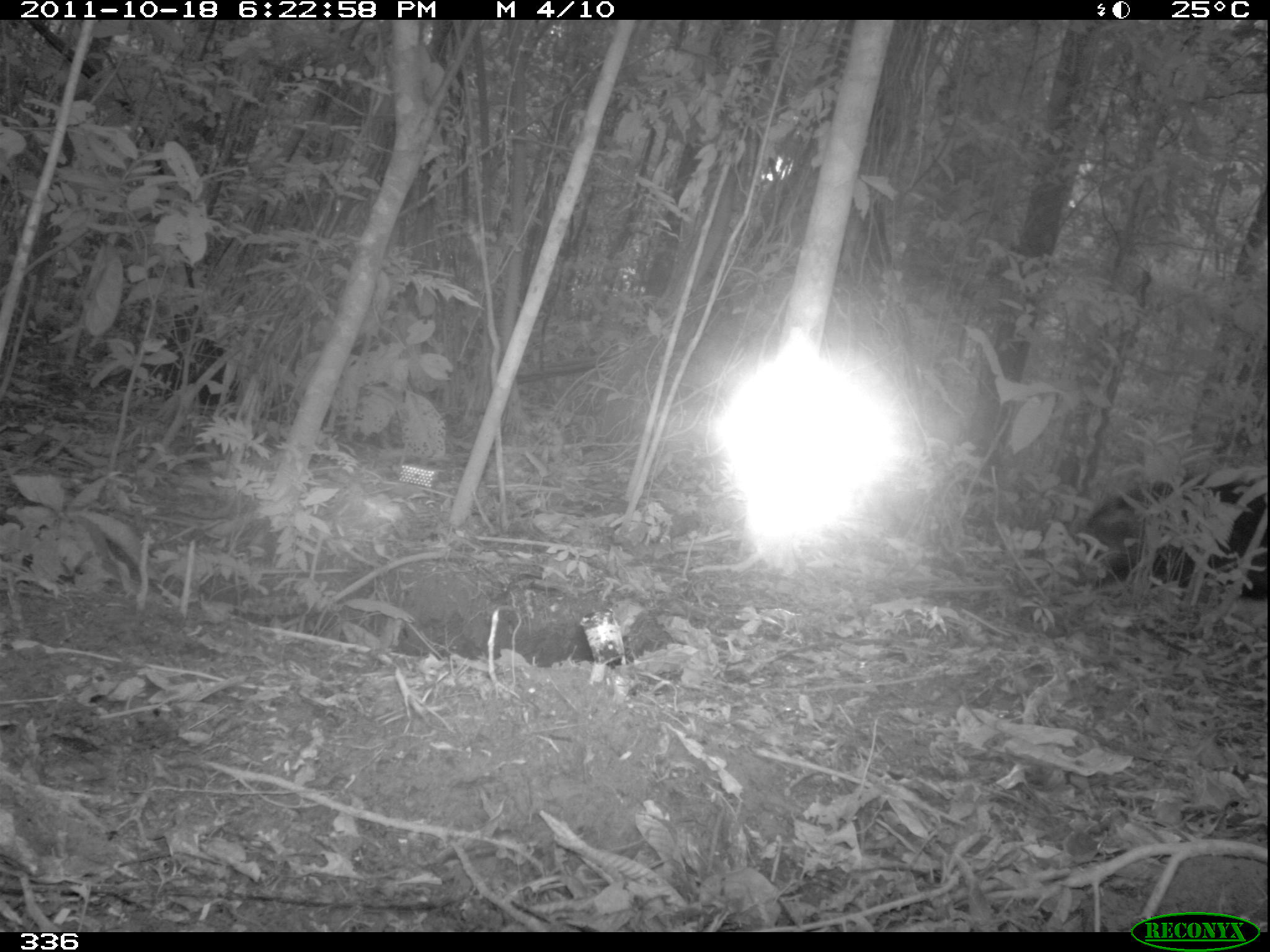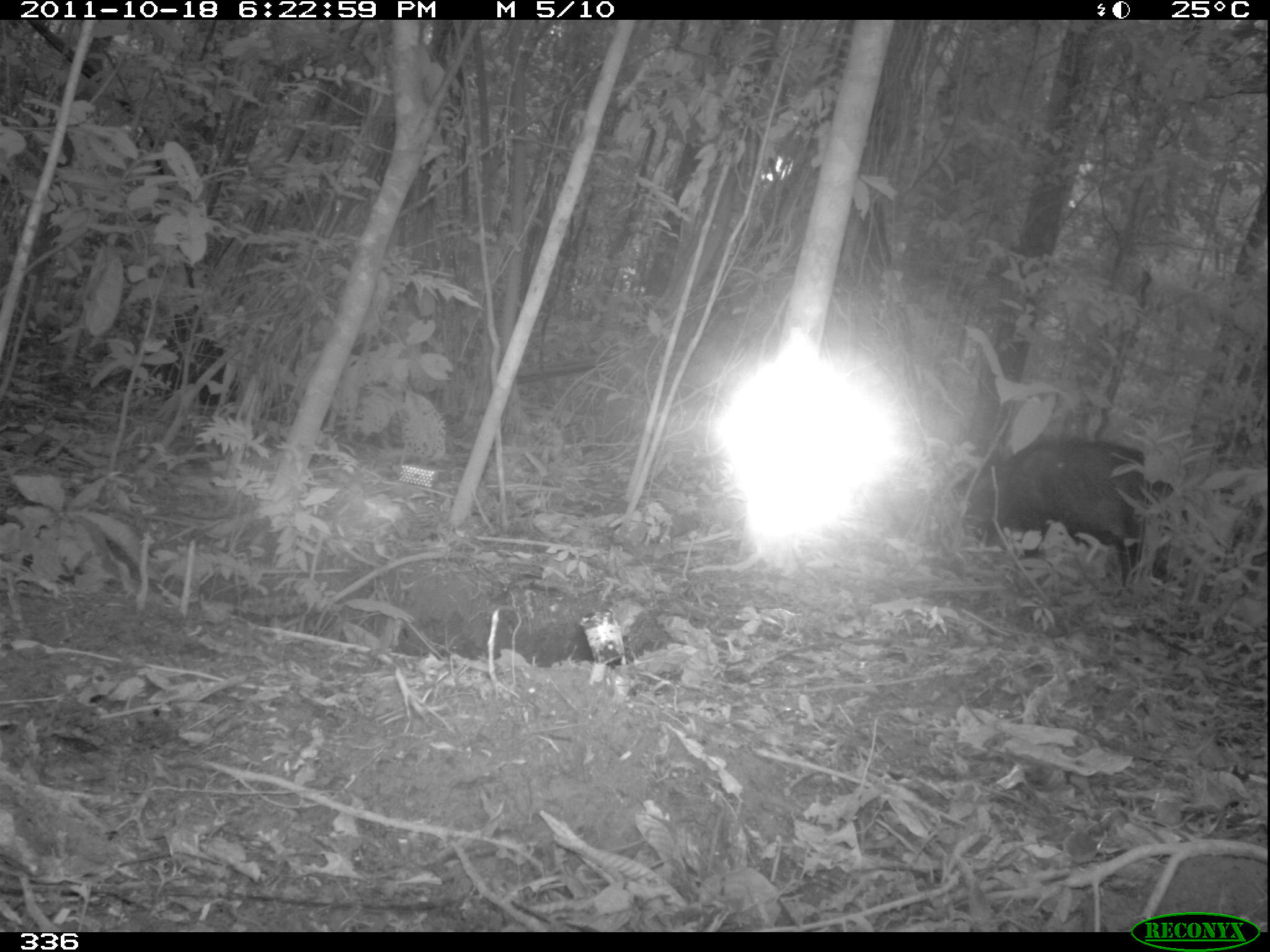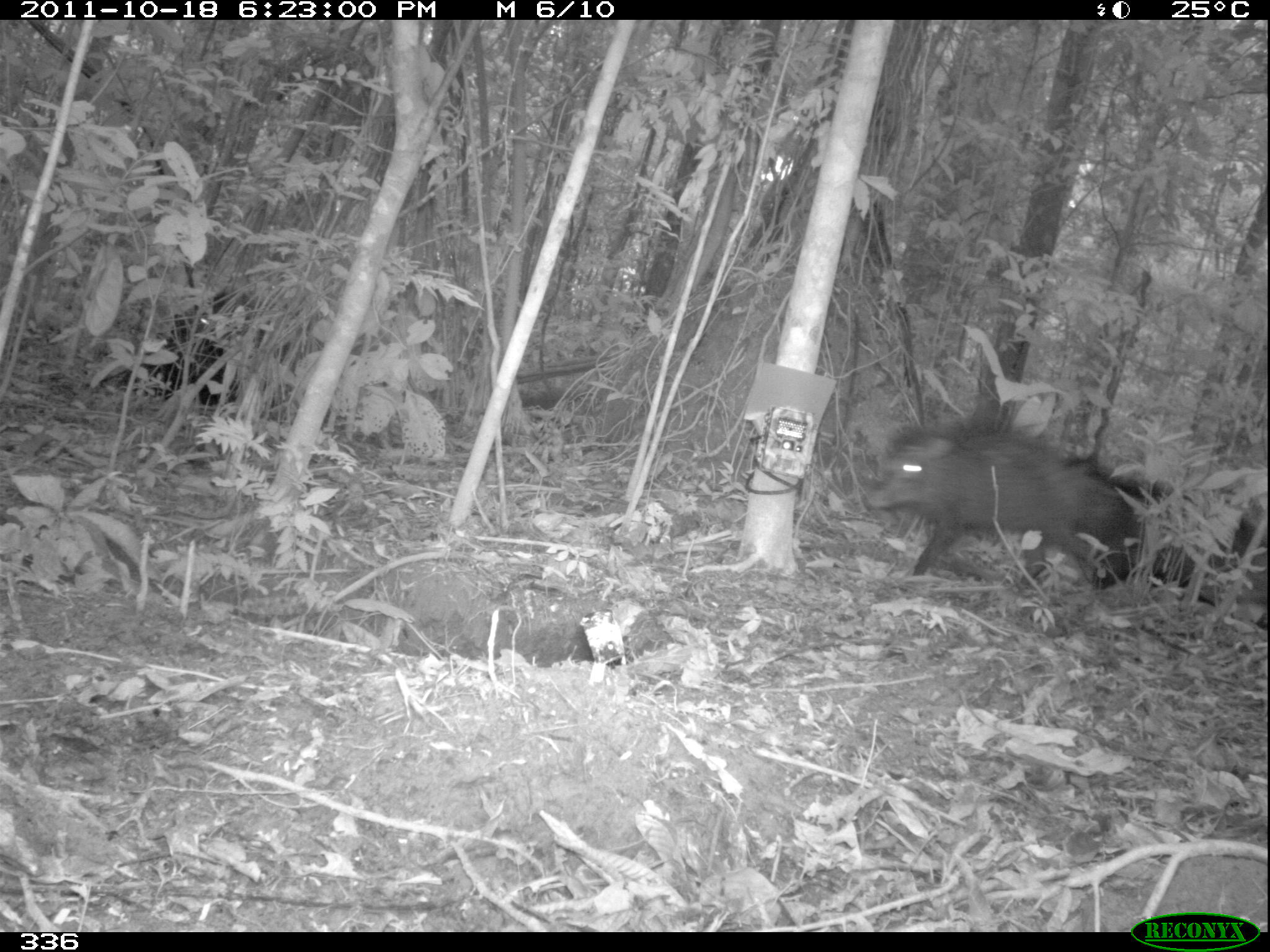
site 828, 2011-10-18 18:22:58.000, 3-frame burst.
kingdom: Animalia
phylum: Chordata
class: Mammalia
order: Artiodactyla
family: Tayassuidae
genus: Tayassu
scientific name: Tayassu pecari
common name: white-lipped peccary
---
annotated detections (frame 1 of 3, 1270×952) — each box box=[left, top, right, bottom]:
tayassu pecari: box=[1064, 471, 1270, 601]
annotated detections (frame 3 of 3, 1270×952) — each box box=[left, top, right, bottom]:
tayassu pecari: box=[866, 424, 1115, 588]; box=[1066, 453, 1270, 627]; box=[120, 291, 254, 406]